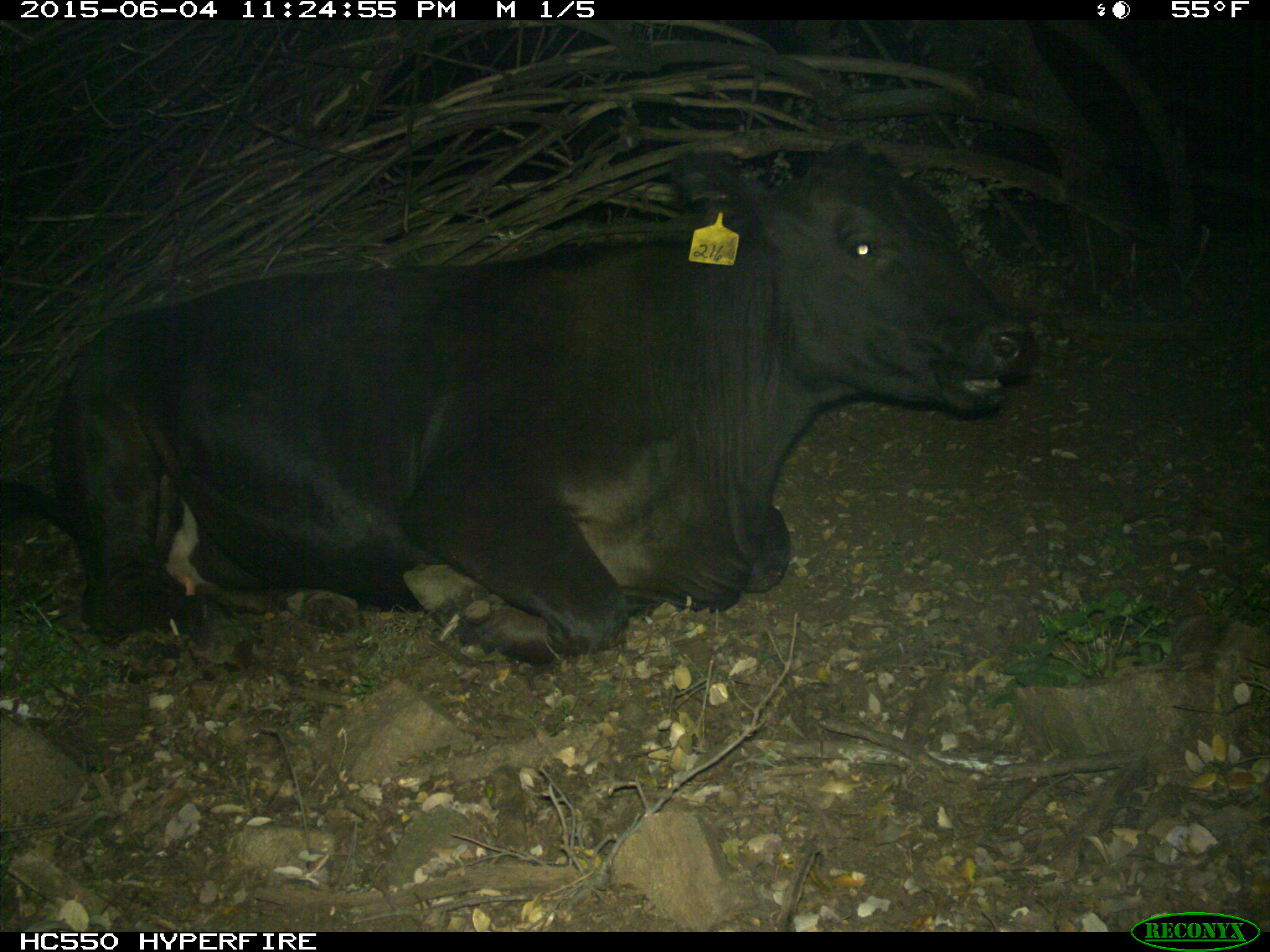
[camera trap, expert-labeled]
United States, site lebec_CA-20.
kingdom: Animalia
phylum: Chordata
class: Mammalia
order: Artiodactyla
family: Bovidae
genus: Bos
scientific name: Bos taurus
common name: domestic cow